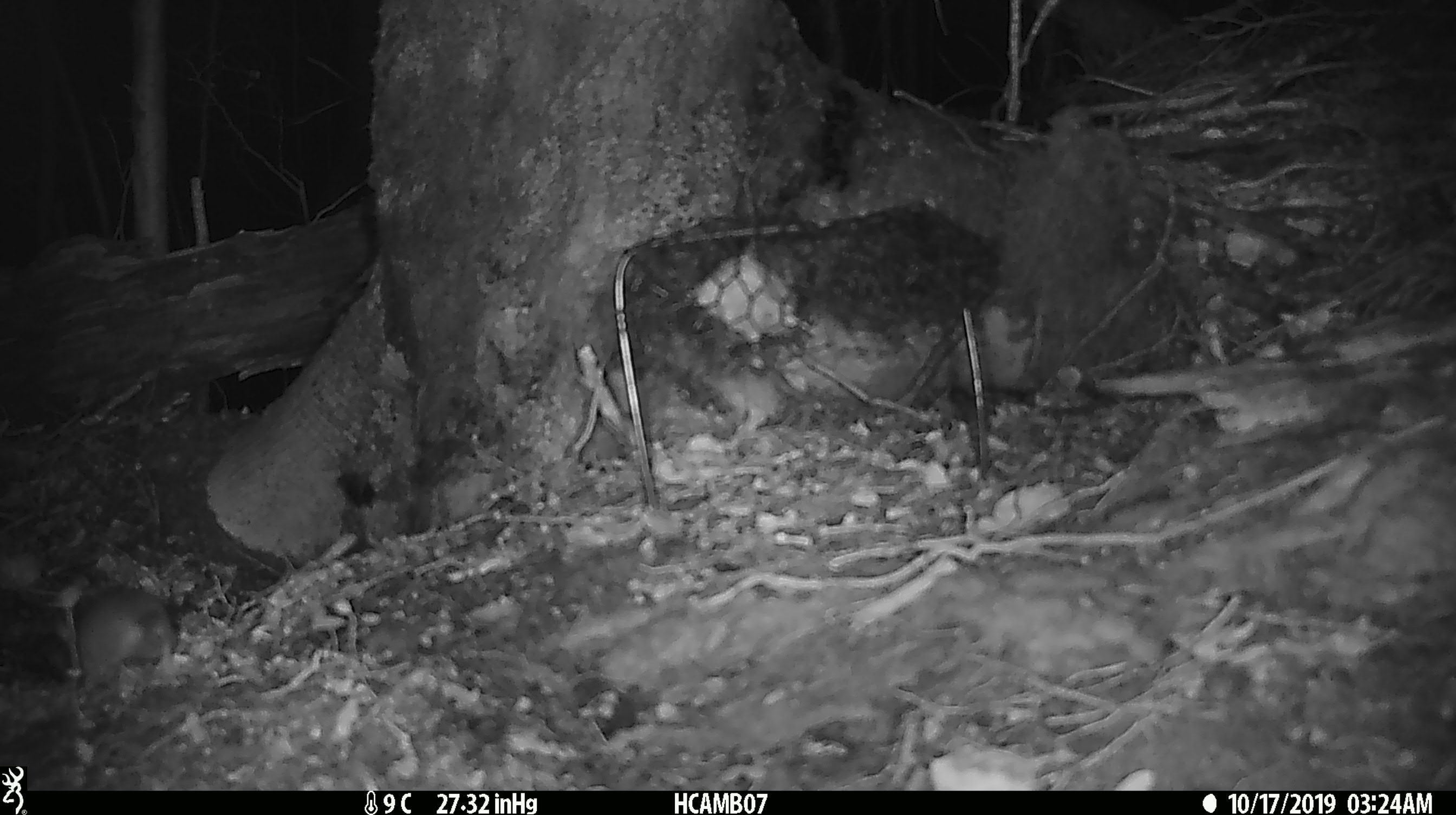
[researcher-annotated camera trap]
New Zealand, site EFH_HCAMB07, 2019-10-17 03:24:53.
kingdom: Animalia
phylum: Chordata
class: Mammalia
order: Rodentia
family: Muridae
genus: Mus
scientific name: Mus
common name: mouse